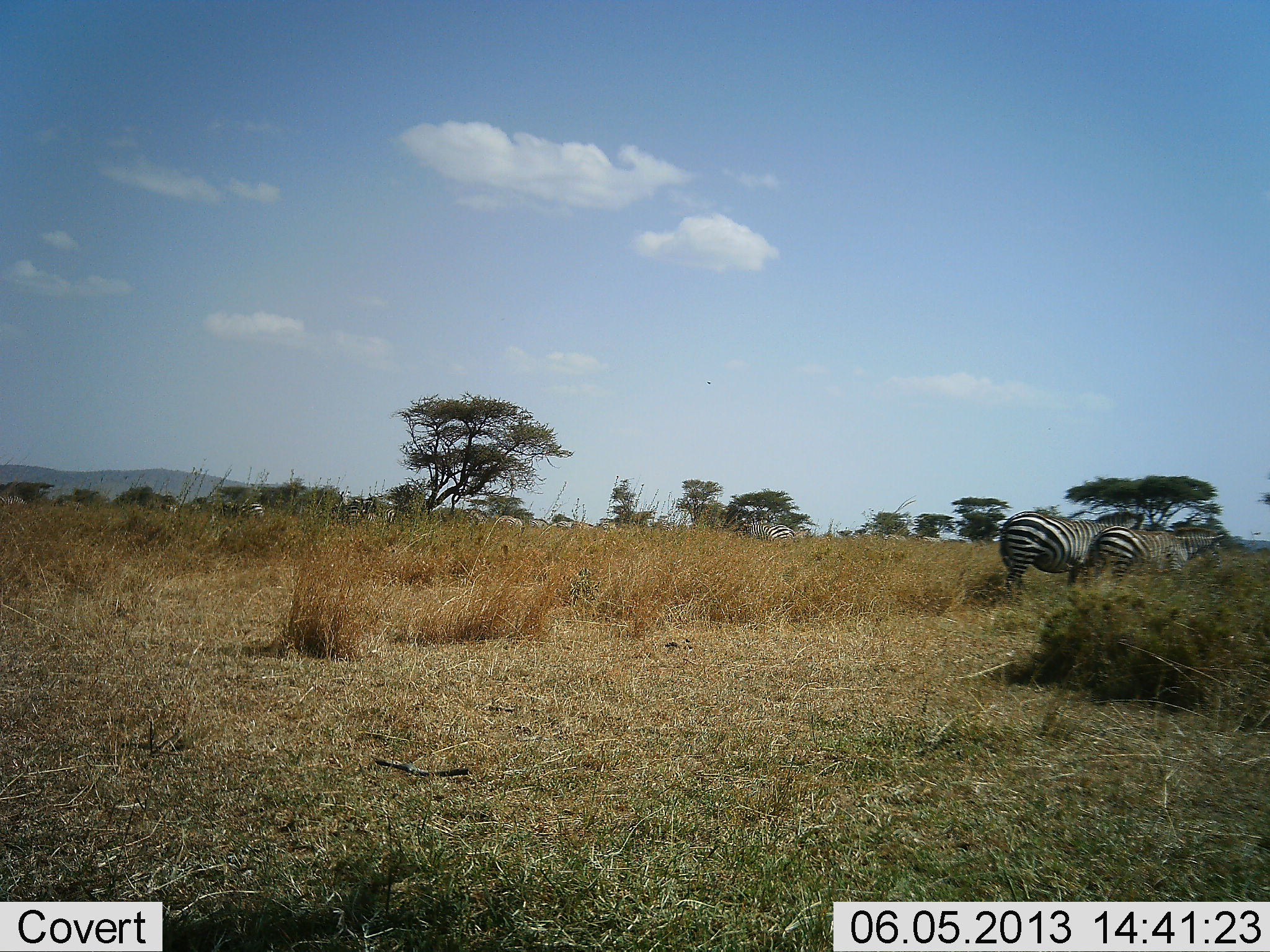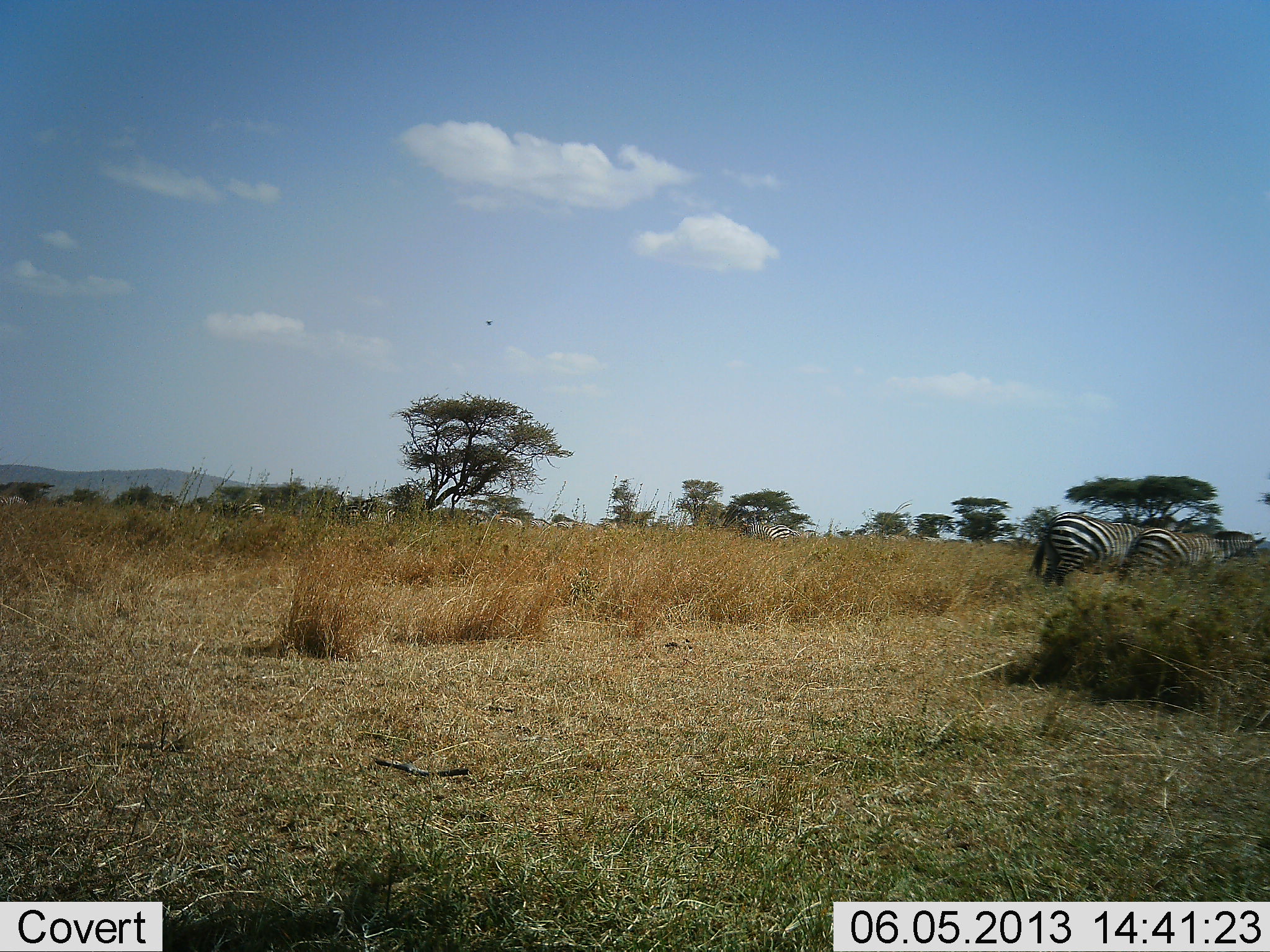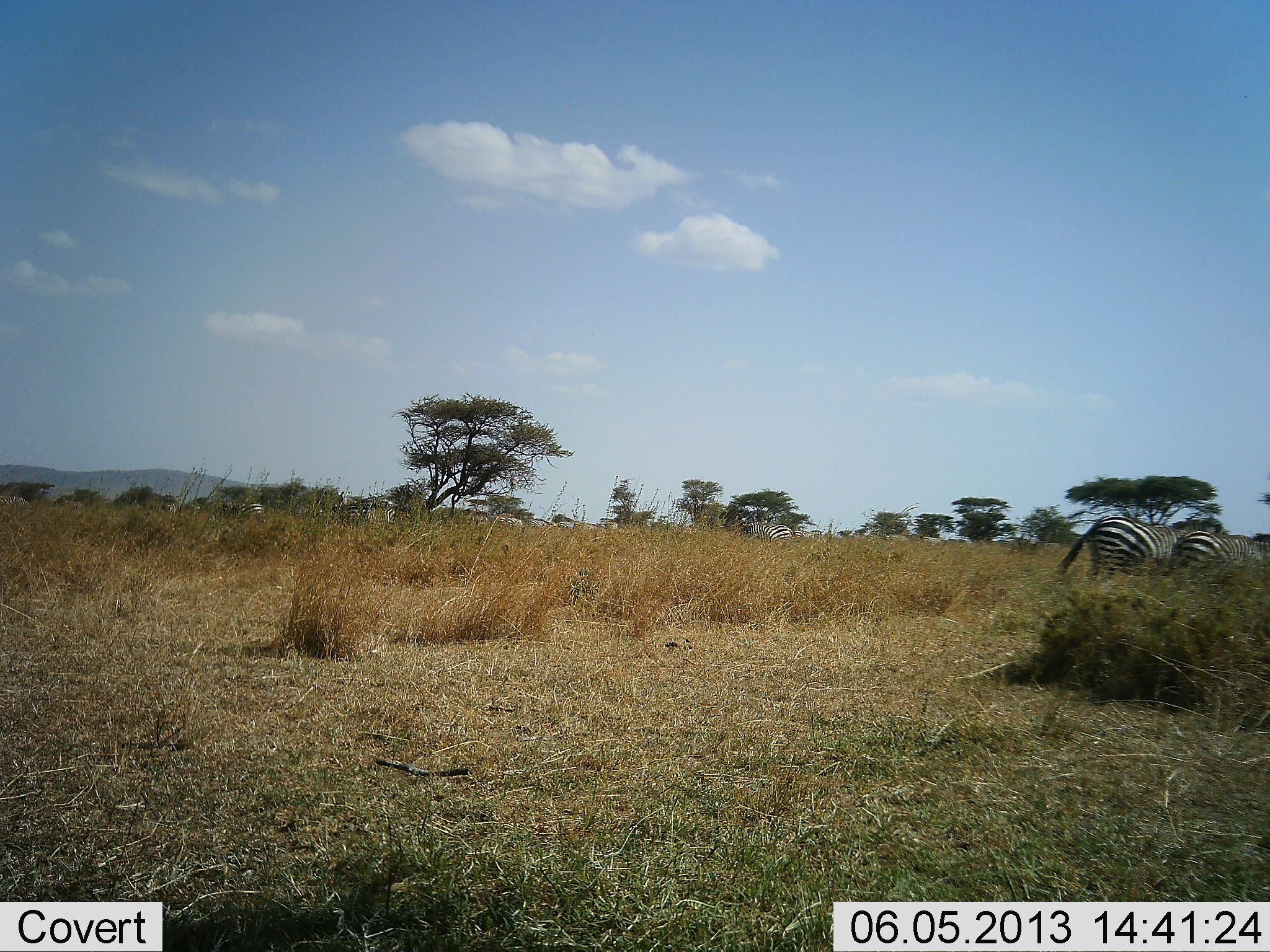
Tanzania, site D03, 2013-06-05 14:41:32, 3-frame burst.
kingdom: Animalia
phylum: Chordata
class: Mammalia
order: Perissodactyla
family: Equidae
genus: Equus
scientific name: Equus quagga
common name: plains zebra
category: zebra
Zebra (plains zebra) (Equus quagga), count 2. Behavior (volunteer vote fractions): standing 21%, resting 0%, moving 79%, interacting 0%. Young present (vote fraction): 0%. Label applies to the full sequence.